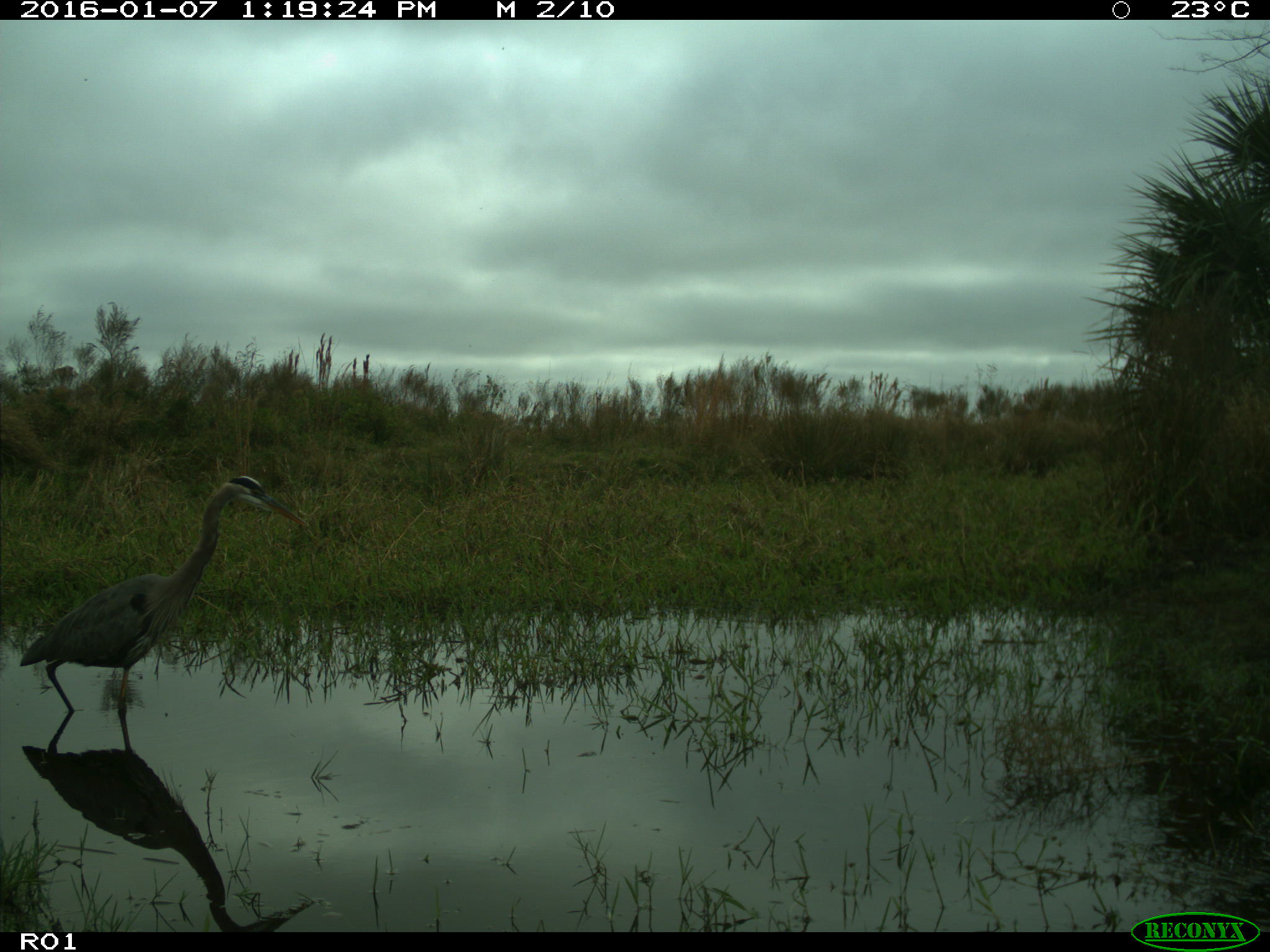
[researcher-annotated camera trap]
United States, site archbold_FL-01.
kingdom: Animalia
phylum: Chordata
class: Aves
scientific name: Aves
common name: birds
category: unidentified bird